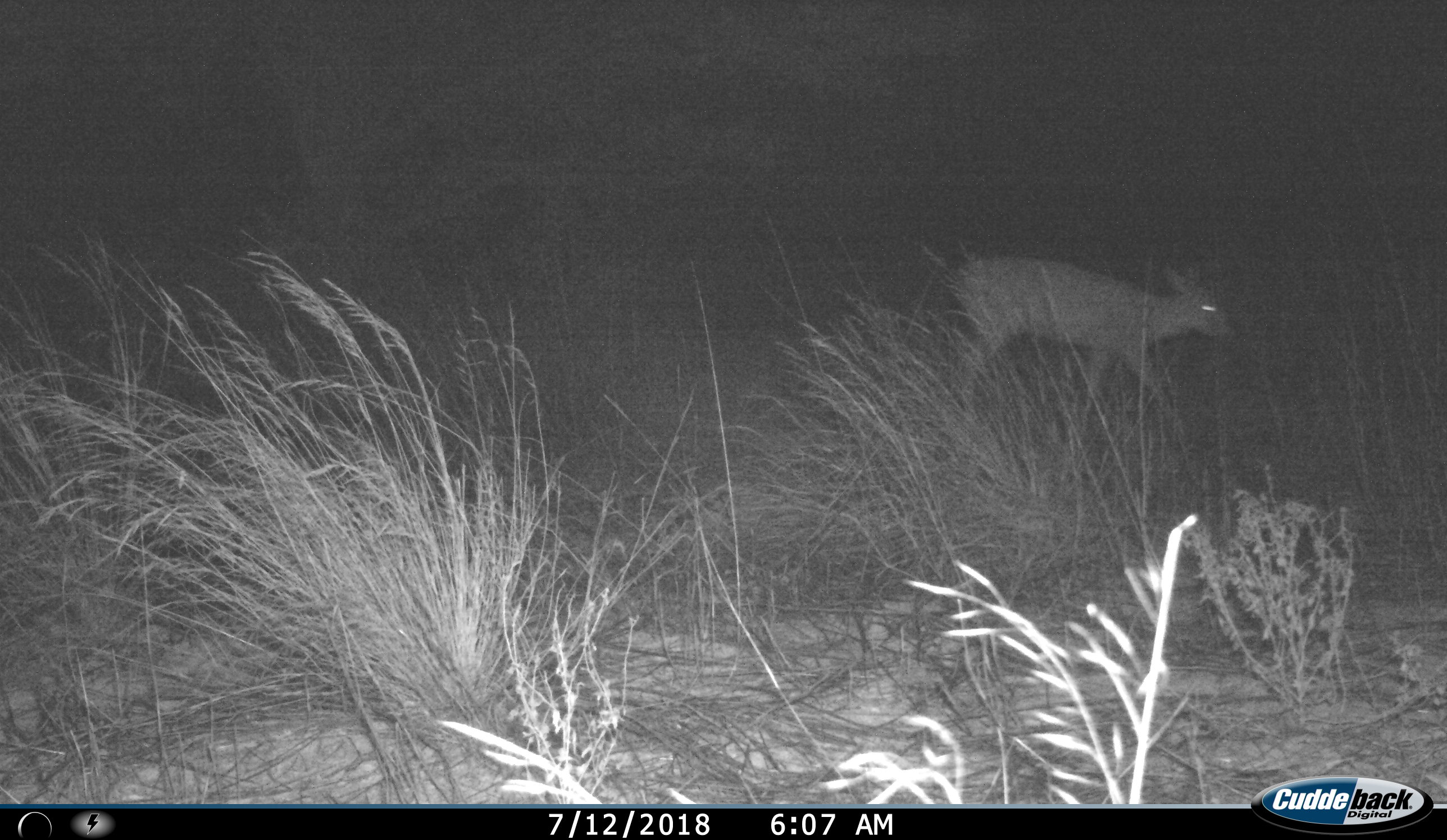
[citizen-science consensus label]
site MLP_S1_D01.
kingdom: Animalia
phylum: Chordata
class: Mammalia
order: Artiodactyla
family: Bovidae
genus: Sylvicapra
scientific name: Sylvicapra grimmia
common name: common duiker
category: duikercommongrey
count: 1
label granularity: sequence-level